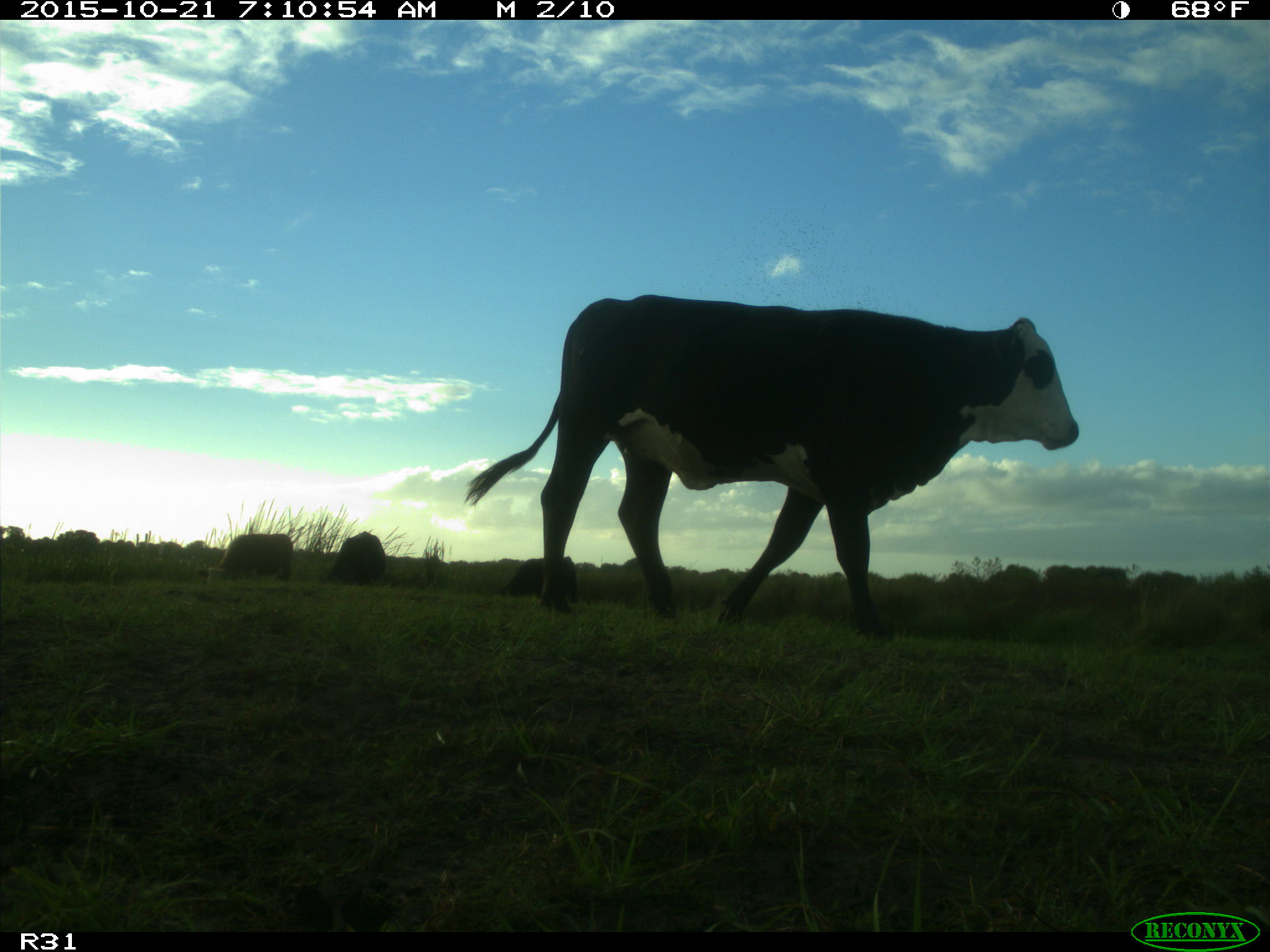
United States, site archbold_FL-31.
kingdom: Animalia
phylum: Chordata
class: Mammalia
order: Artiodactyla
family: Bovidae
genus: Bos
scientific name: Bos taurus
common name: domestic cow